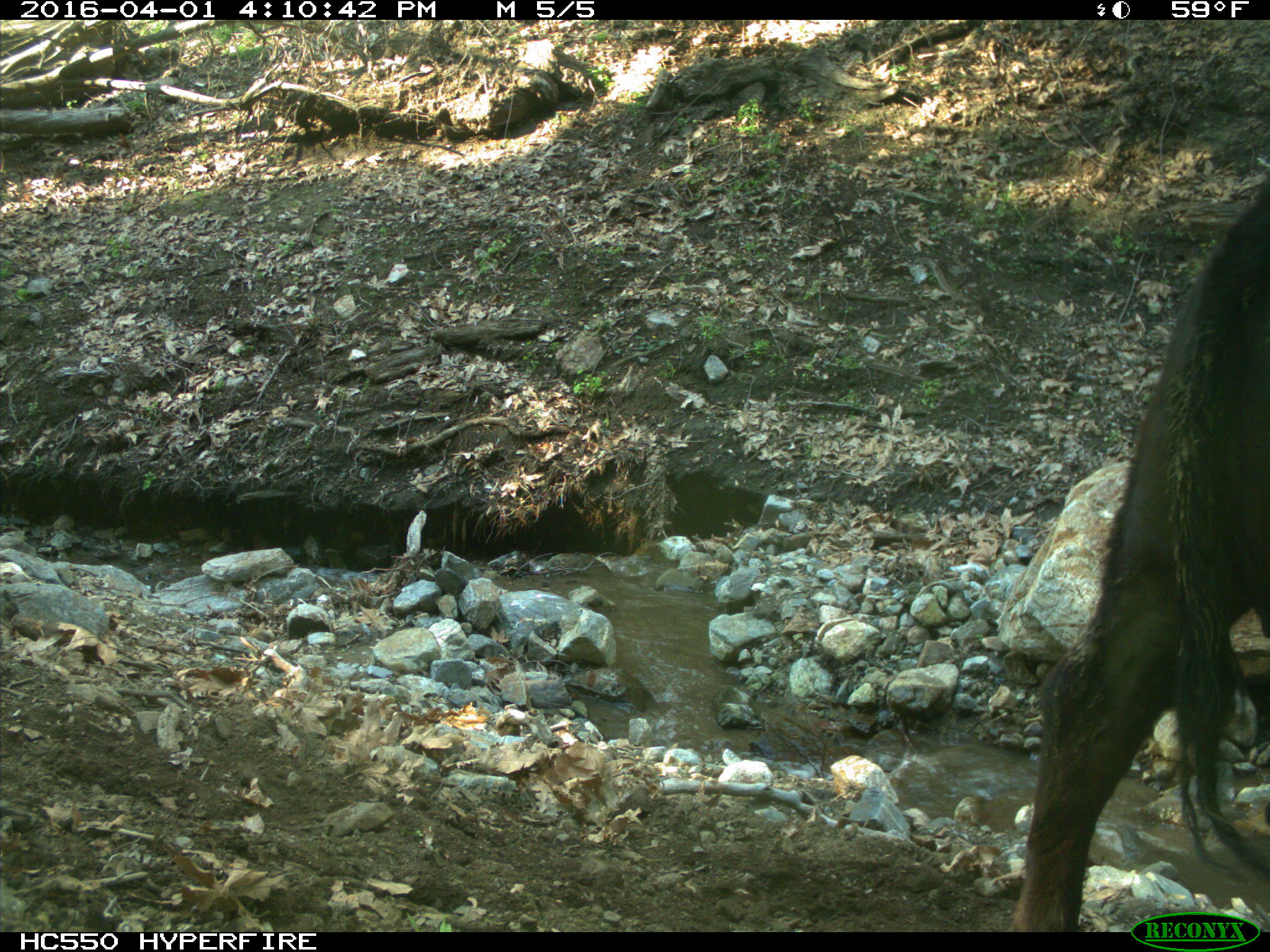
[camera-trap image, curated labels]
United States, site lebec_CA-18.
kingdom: Animalia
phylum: Chordata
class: Mammalia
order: Artiodactyla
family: Bovidae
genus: Bos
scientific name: Bos taurus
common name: domestic cow